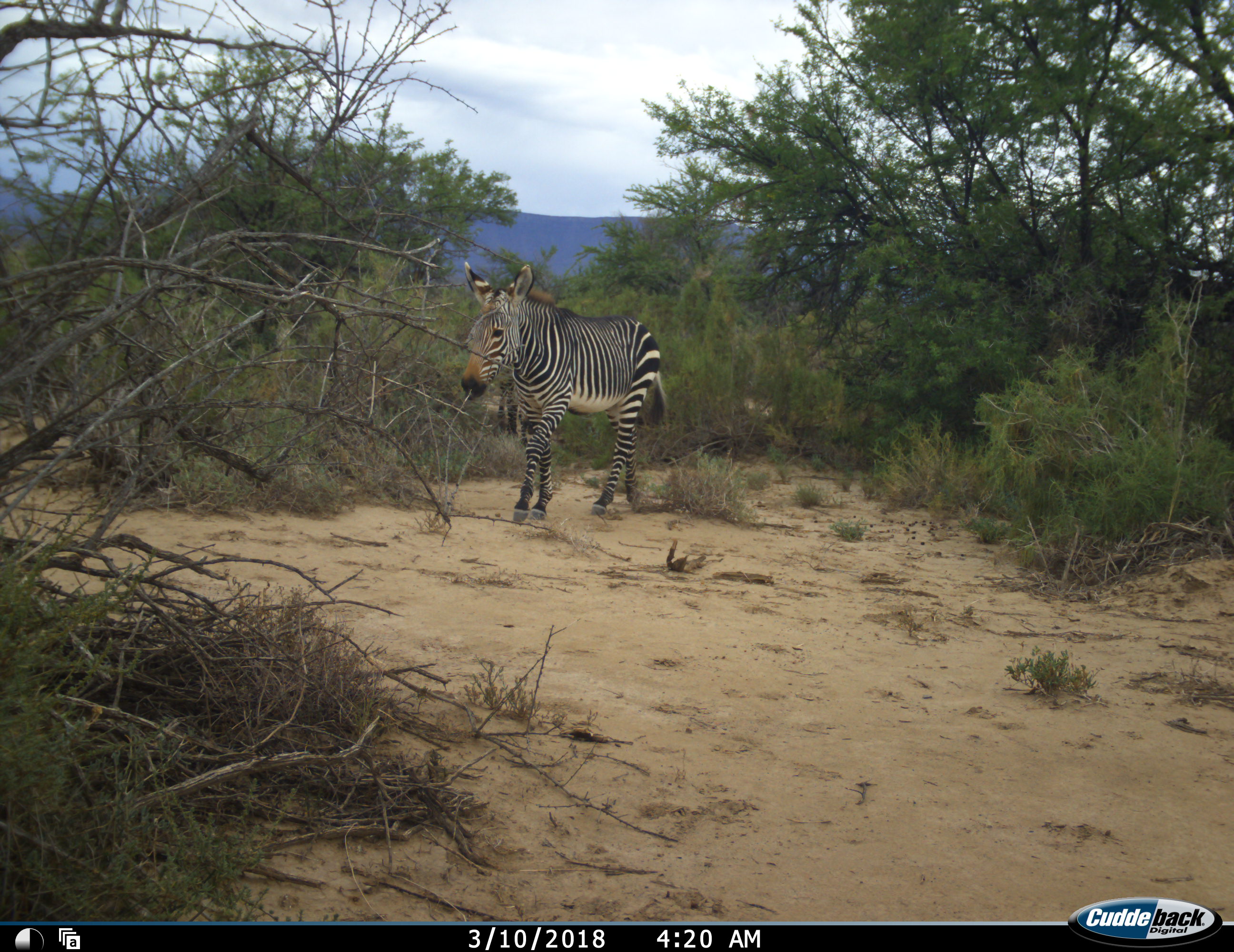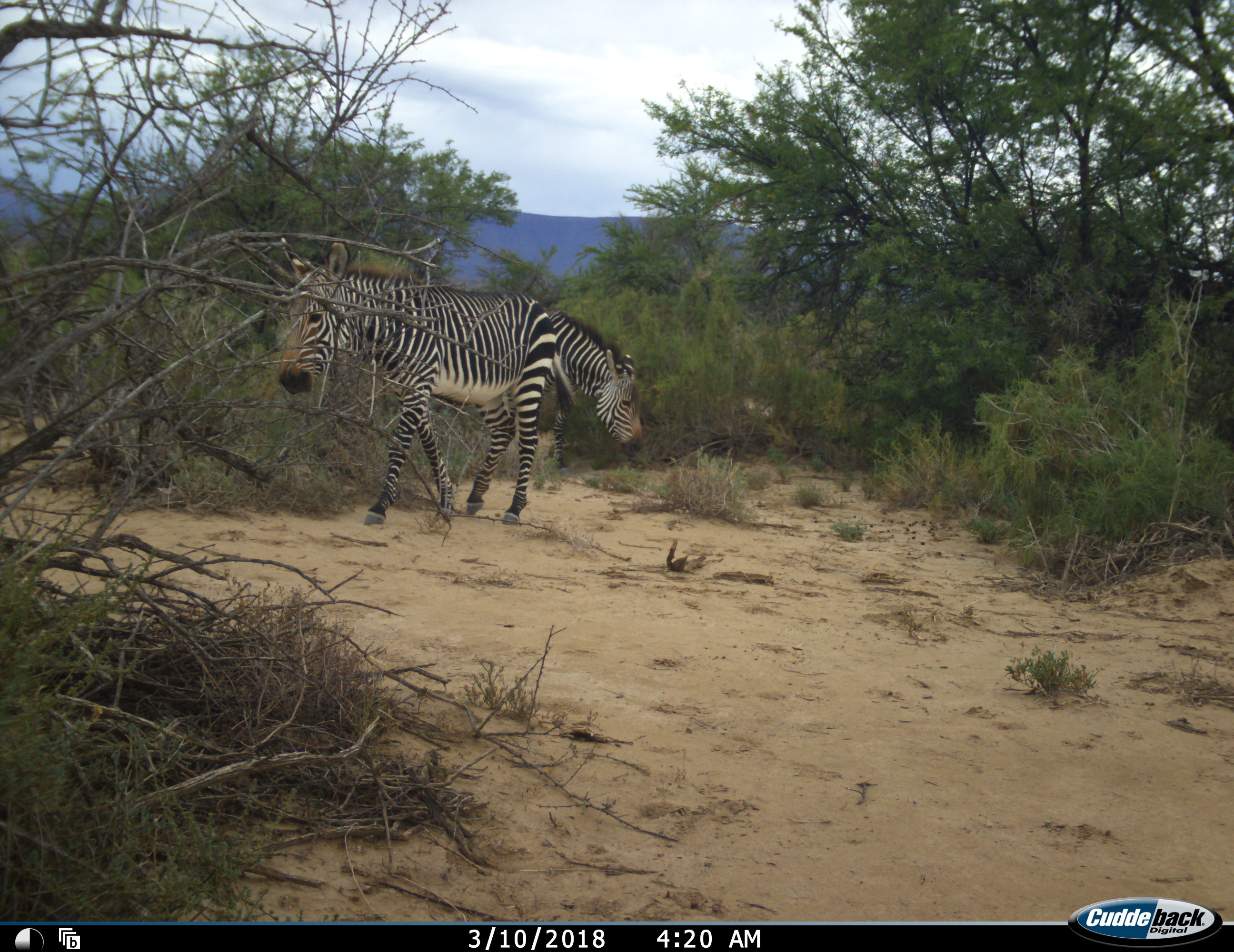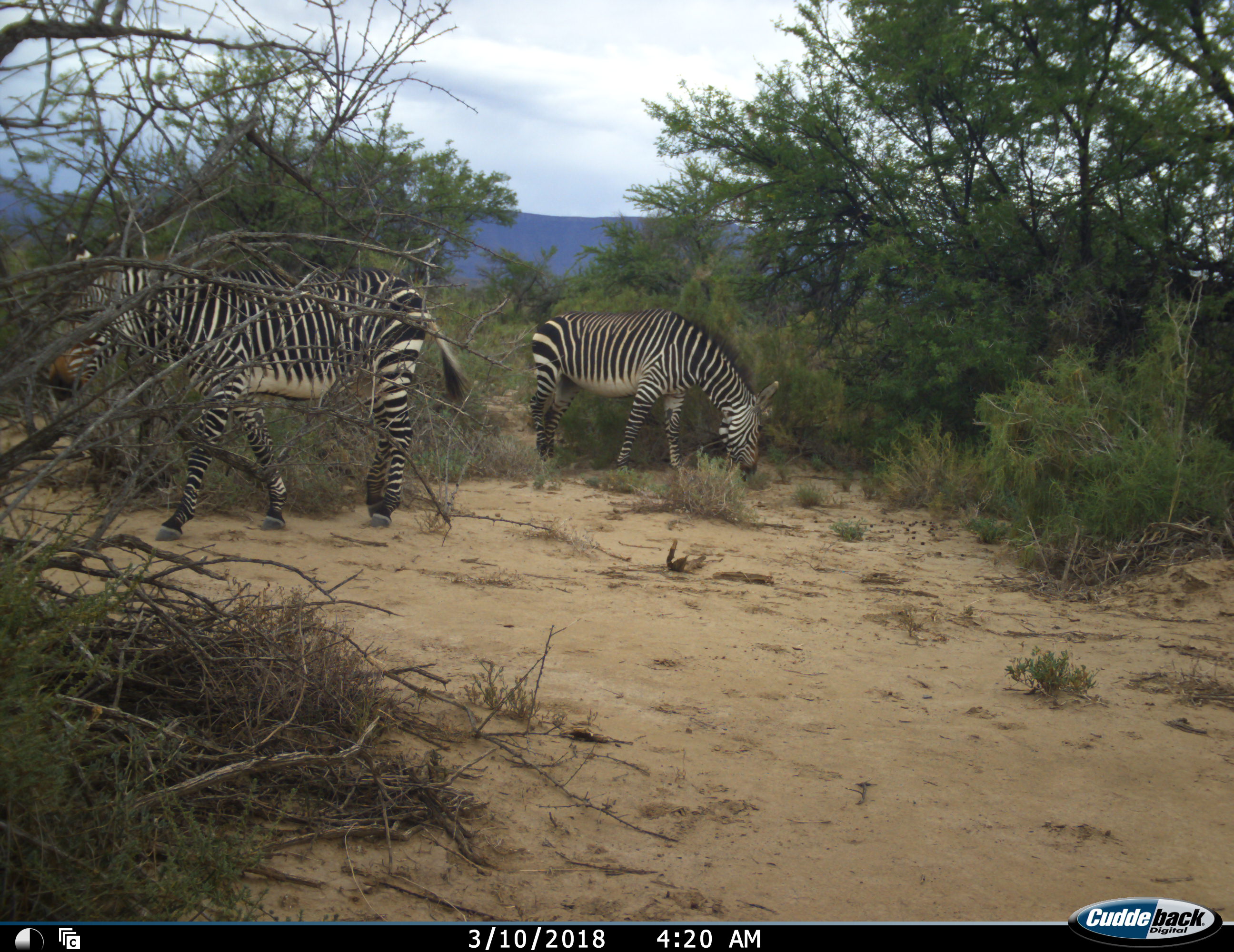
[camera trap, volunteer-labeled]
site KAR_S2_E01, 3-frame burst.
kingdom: Animalia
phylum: Chordata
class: Mammalia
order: Perissodactyla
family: Equidae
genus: Equus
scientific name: Equus zebra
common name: mountain zebra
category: zebramountain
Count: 2.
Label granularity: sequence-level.